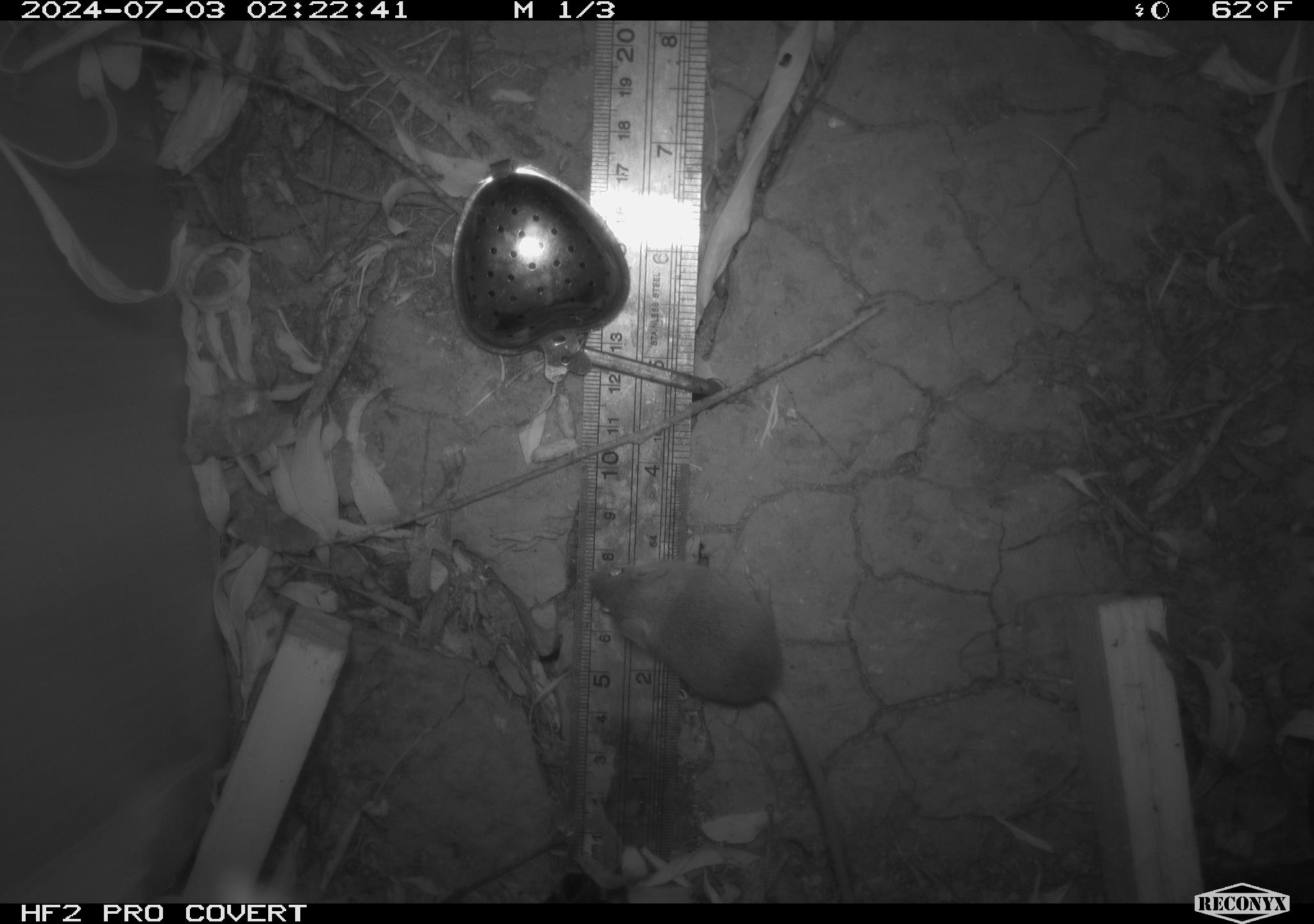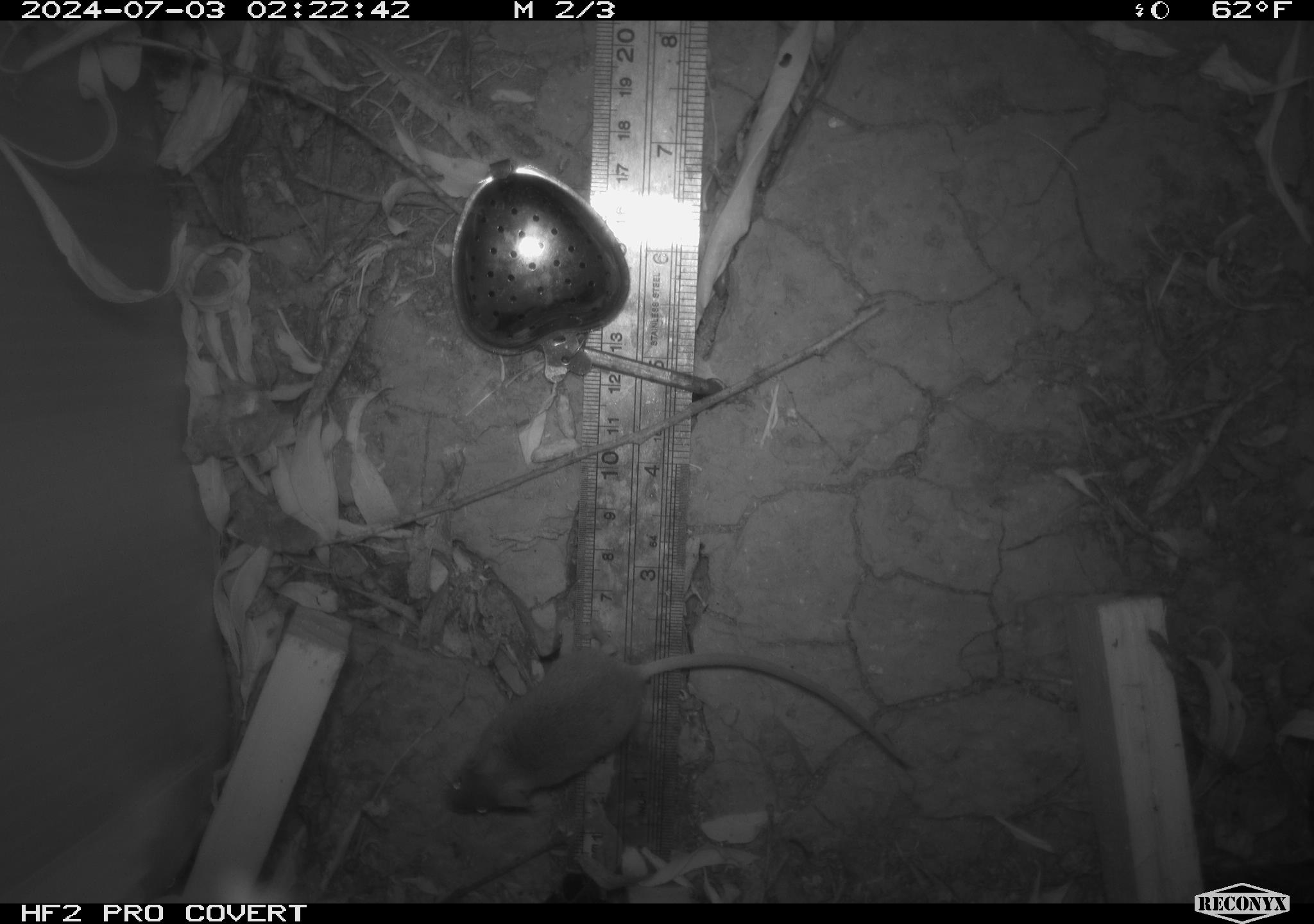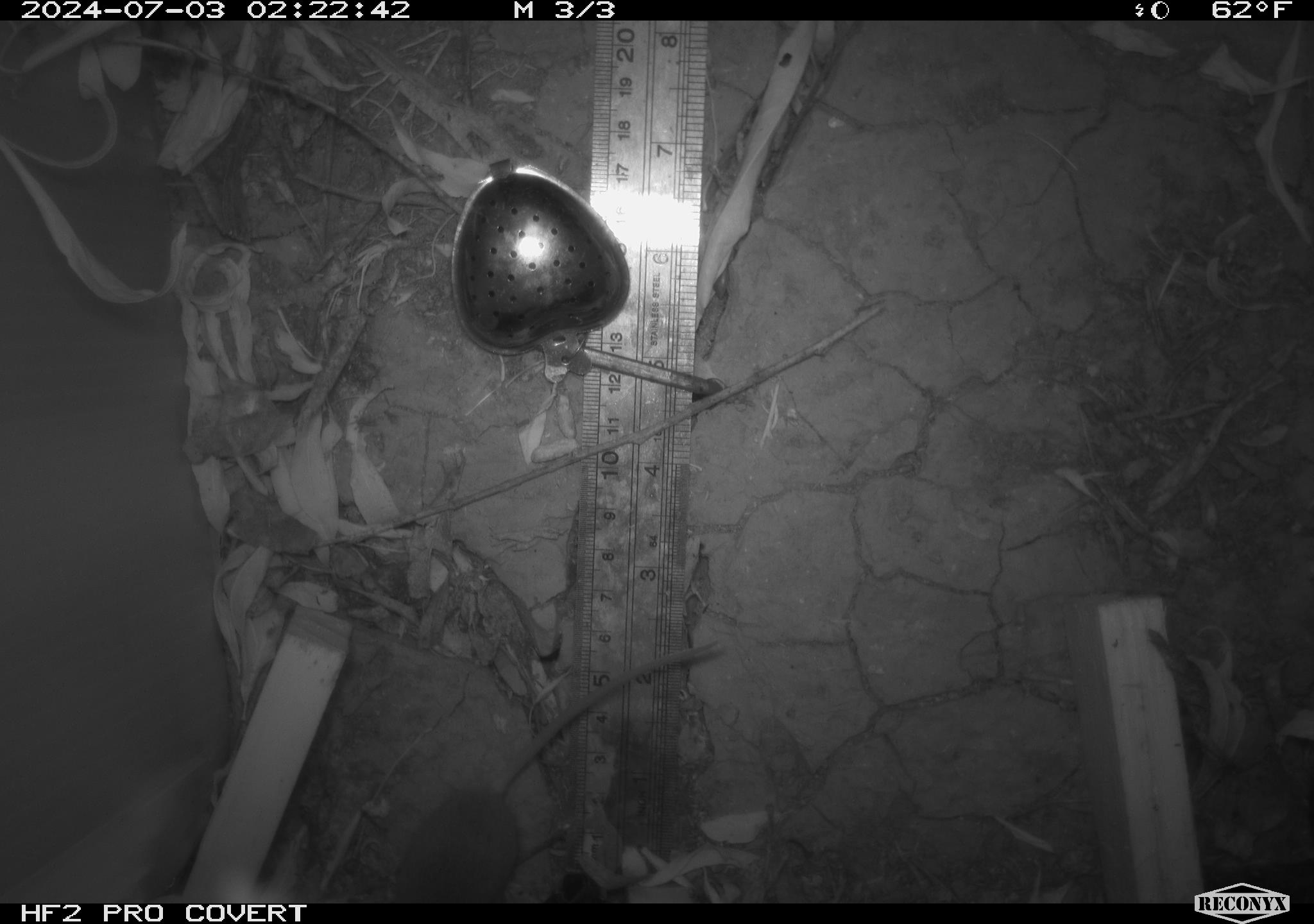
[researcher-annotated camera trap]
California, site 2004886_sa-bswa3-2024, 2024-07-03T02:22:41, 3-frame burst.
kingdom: Animalia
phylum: Chordata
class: Mammalia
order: Rodentia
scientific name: Rodentia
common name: mouse species